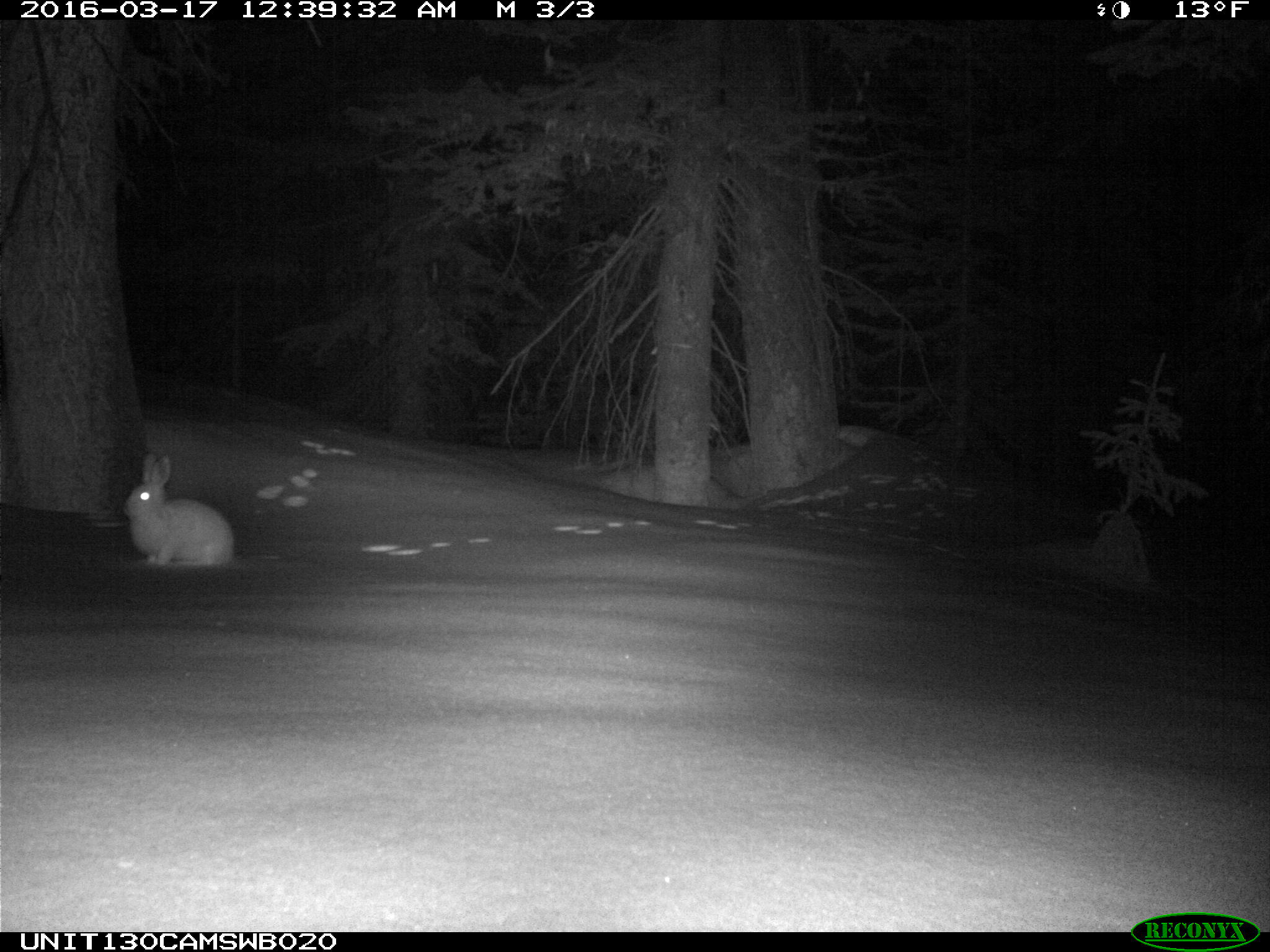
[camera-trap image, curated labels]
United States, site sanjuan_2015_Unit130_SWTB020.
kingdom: Animalia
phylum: Chordata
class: Mammalia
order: Lagomorpha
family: Leporidae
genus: Lepus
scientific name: Lepus americanus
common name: snowshoe hare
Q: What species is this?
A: Lepus americanus (snowshoe hare).